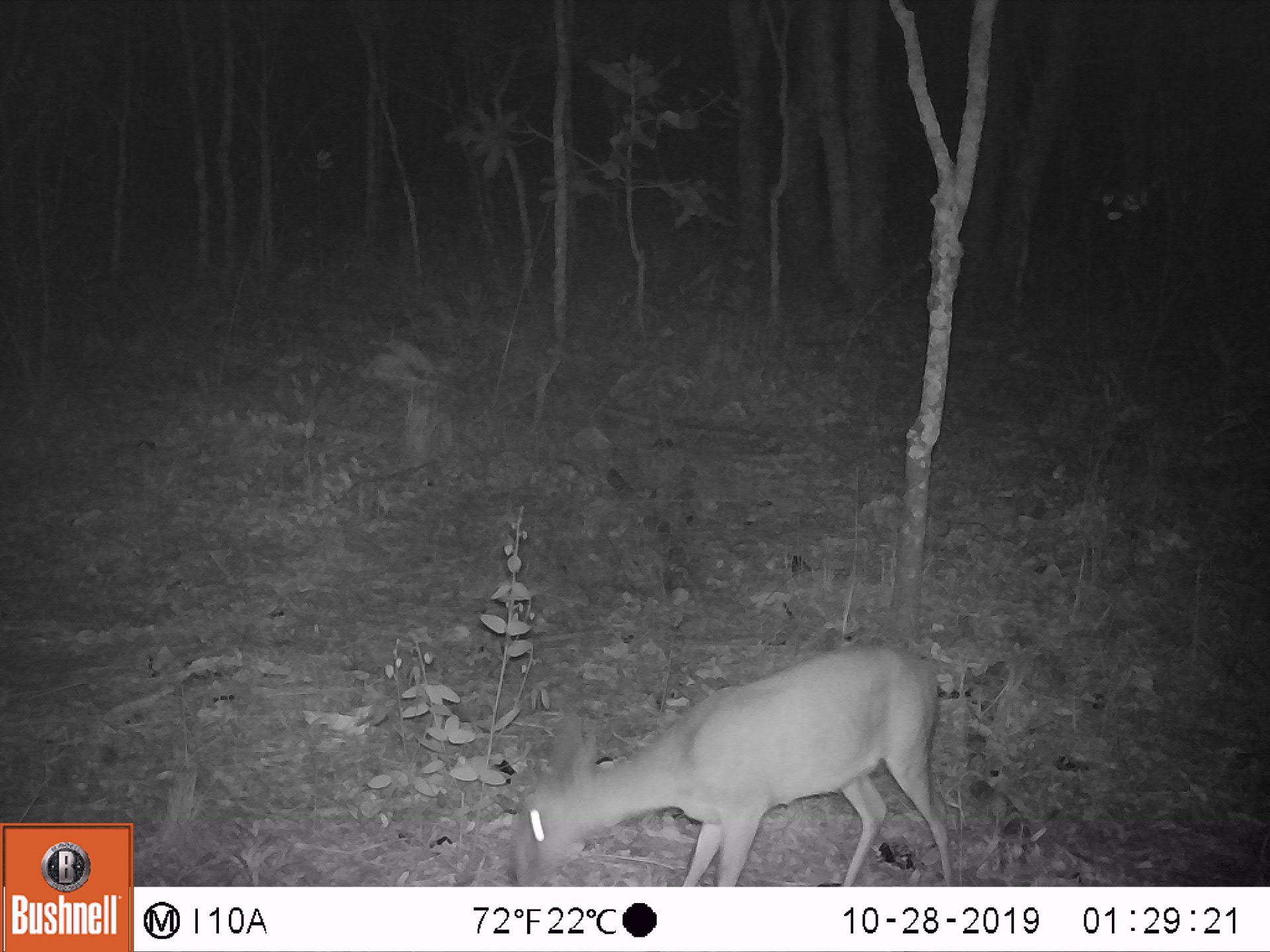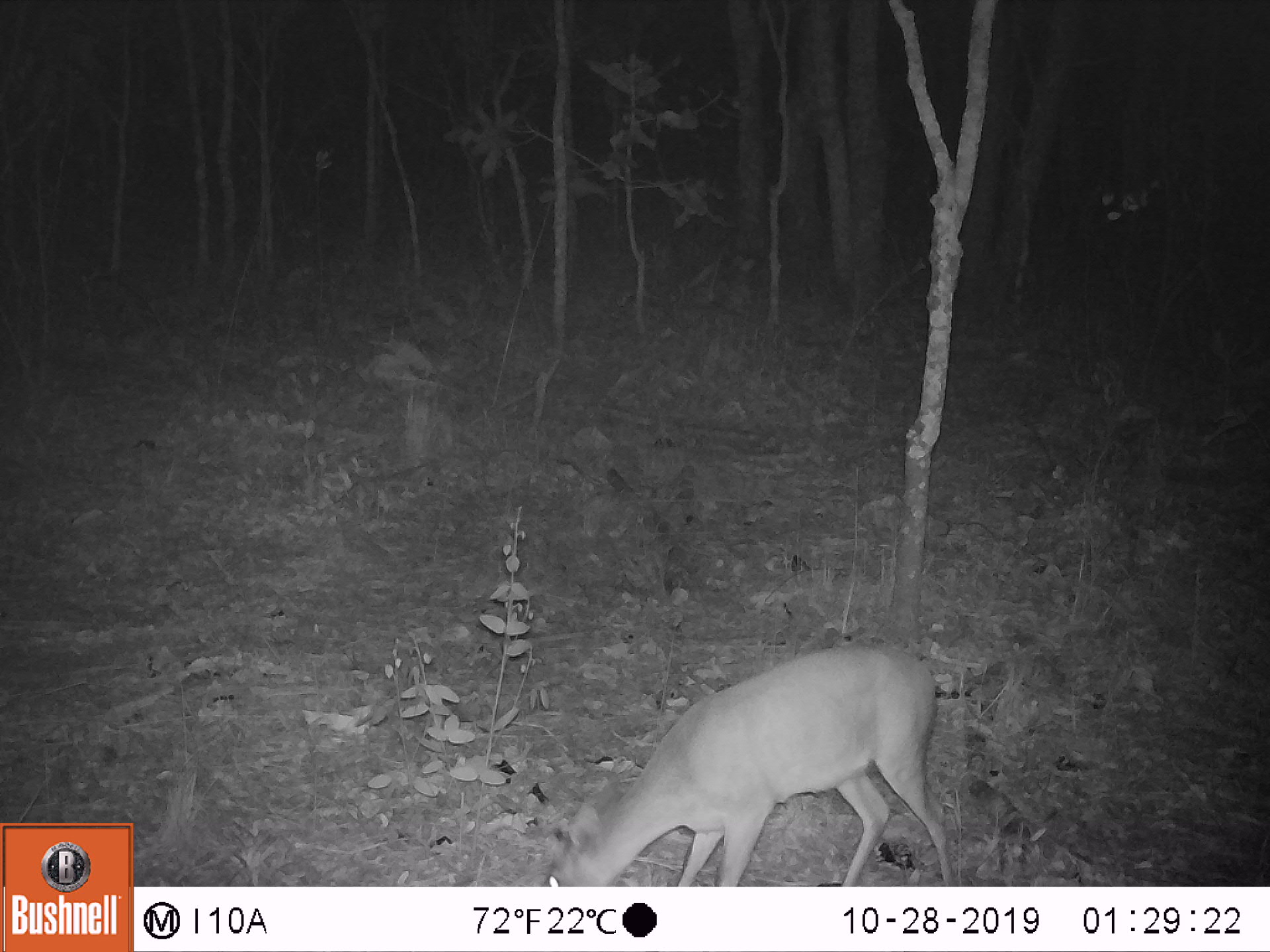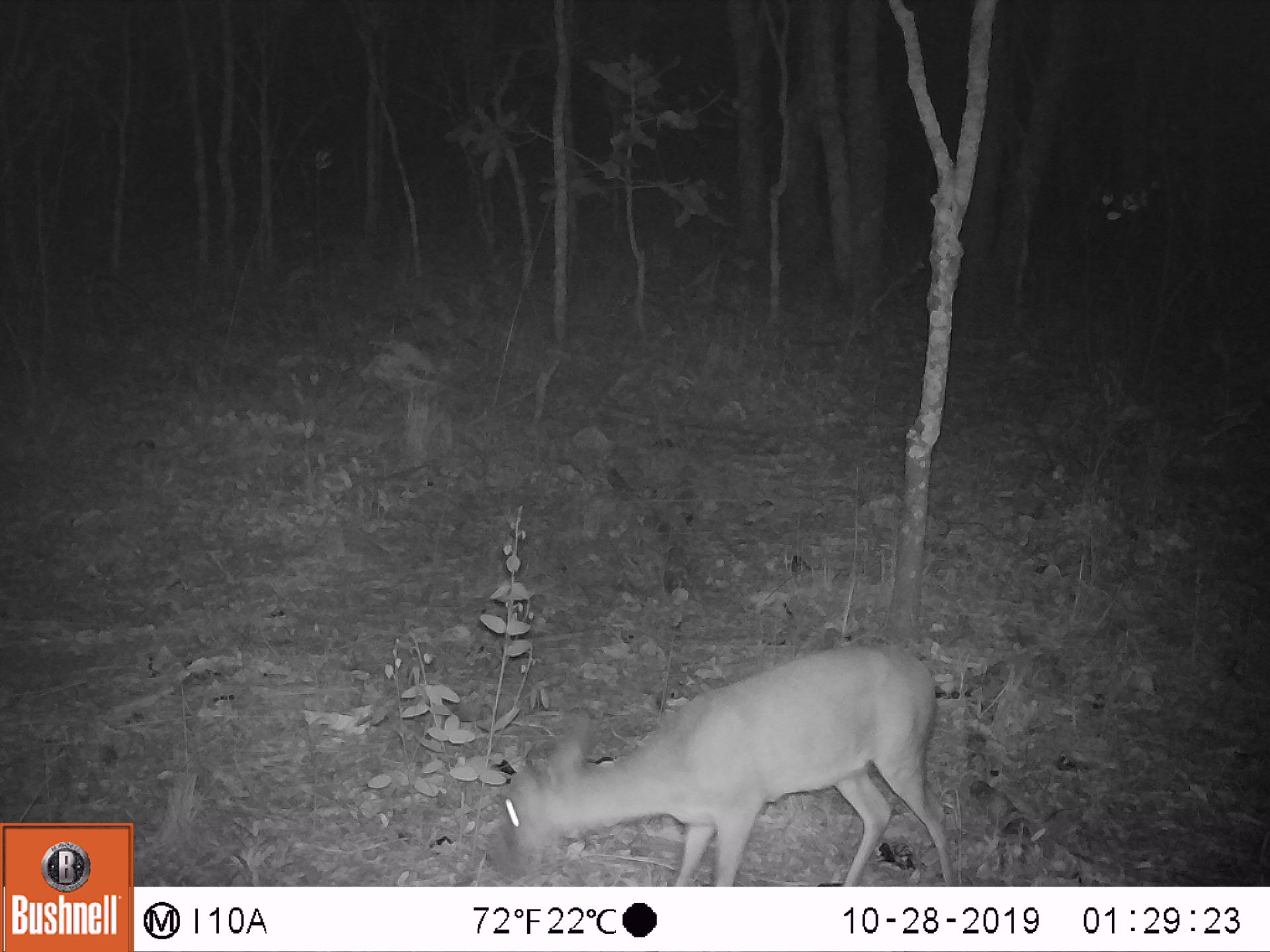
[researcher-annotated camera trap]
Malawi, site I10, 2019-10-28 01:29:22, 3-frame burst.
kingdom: Animalia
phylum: Chordata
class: Mammalia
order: Artiodactyla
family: Bovidae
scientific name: Antilopinae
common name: small antelope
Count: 1.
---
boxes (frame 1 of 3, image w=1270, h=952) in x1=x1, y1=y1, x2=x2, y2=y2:
small antelope: x1=497, y1=638, x2=962, y2=886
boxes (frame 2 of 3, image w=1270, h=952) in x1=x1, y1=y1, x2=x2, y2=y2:
small antelope: x1=537, y1=638, x2=957, y2=884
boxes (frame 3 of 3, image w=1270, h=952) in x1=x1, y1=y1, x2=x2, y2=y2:
small antelope: x1=476, y1=634, x2=957, y2=884